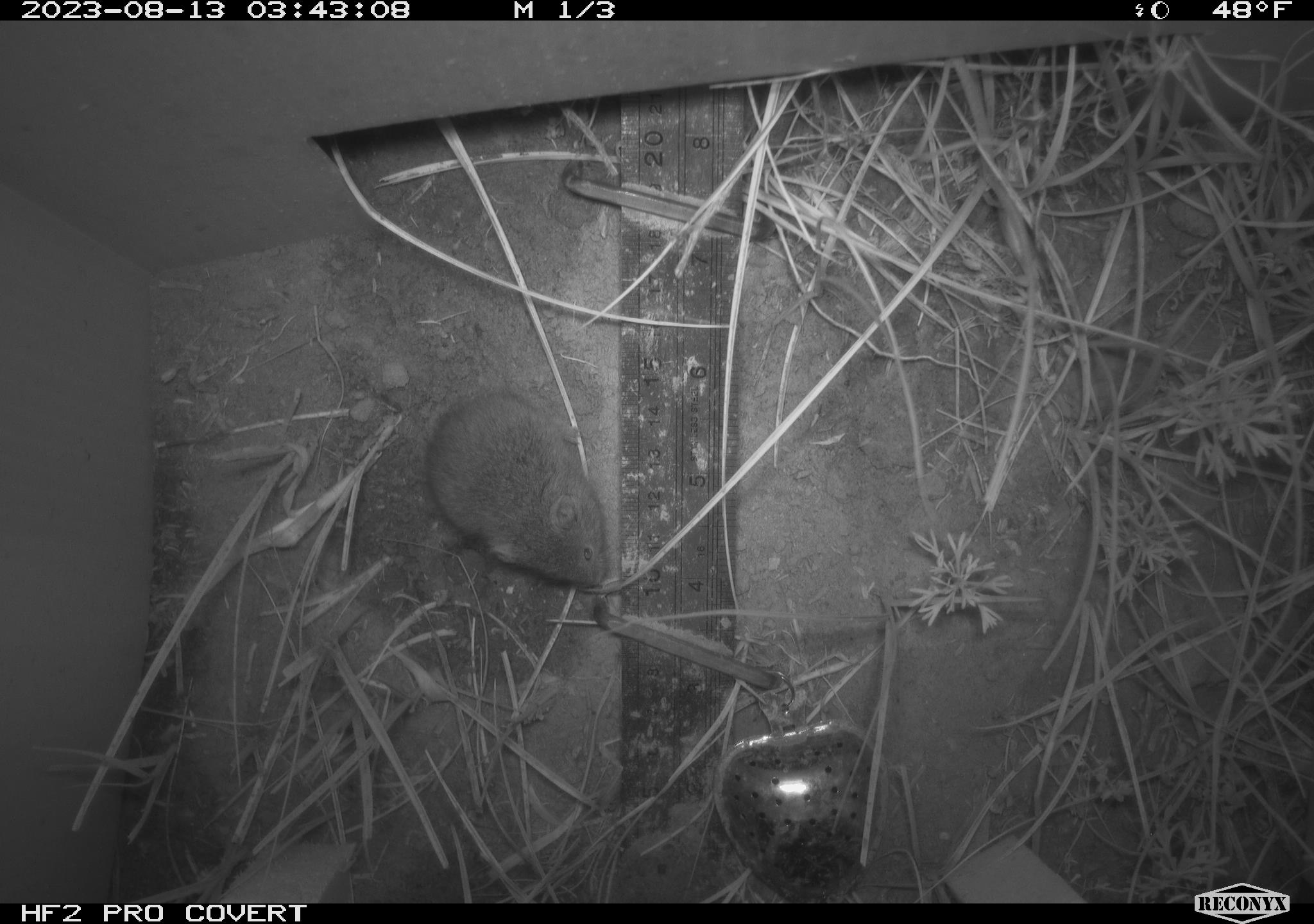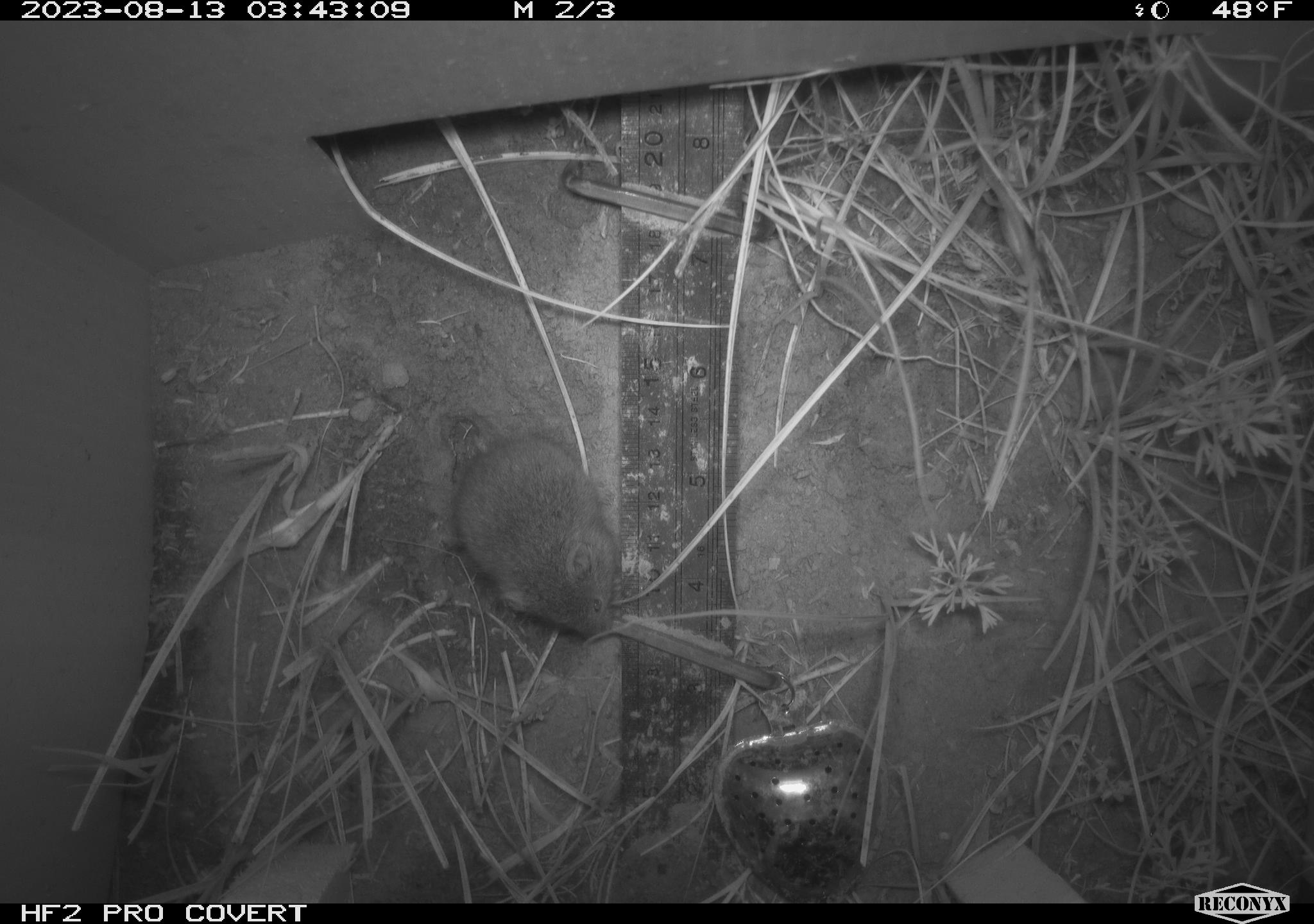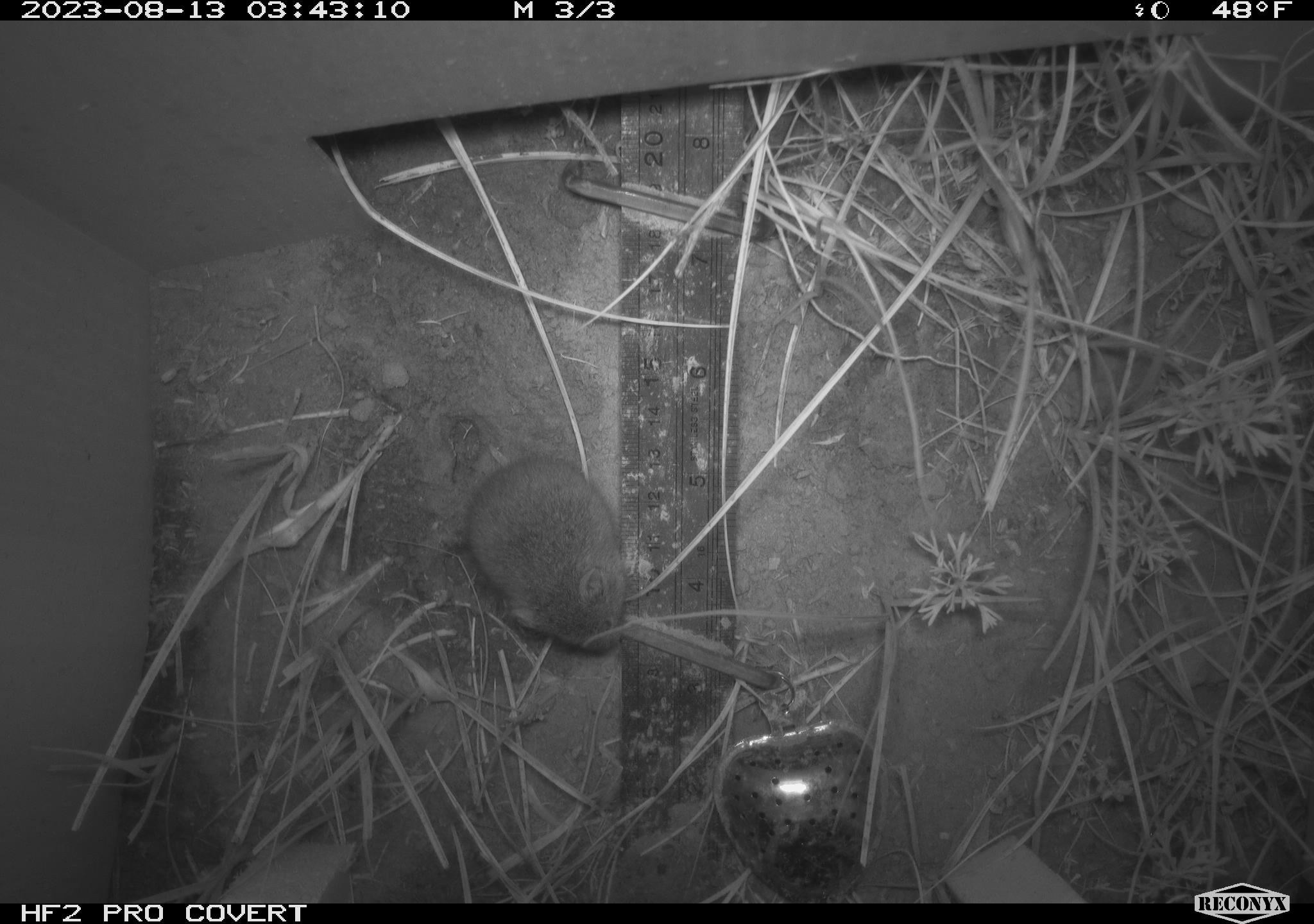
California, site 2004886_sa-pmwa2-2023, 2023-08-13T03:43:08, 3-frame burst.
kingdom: Animalia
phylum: Chordata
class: Mammalia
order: Rodentia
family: Cricetidae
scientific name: Cricetidae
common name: hamsters, voles, lemmings, and allies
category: cricetidae family